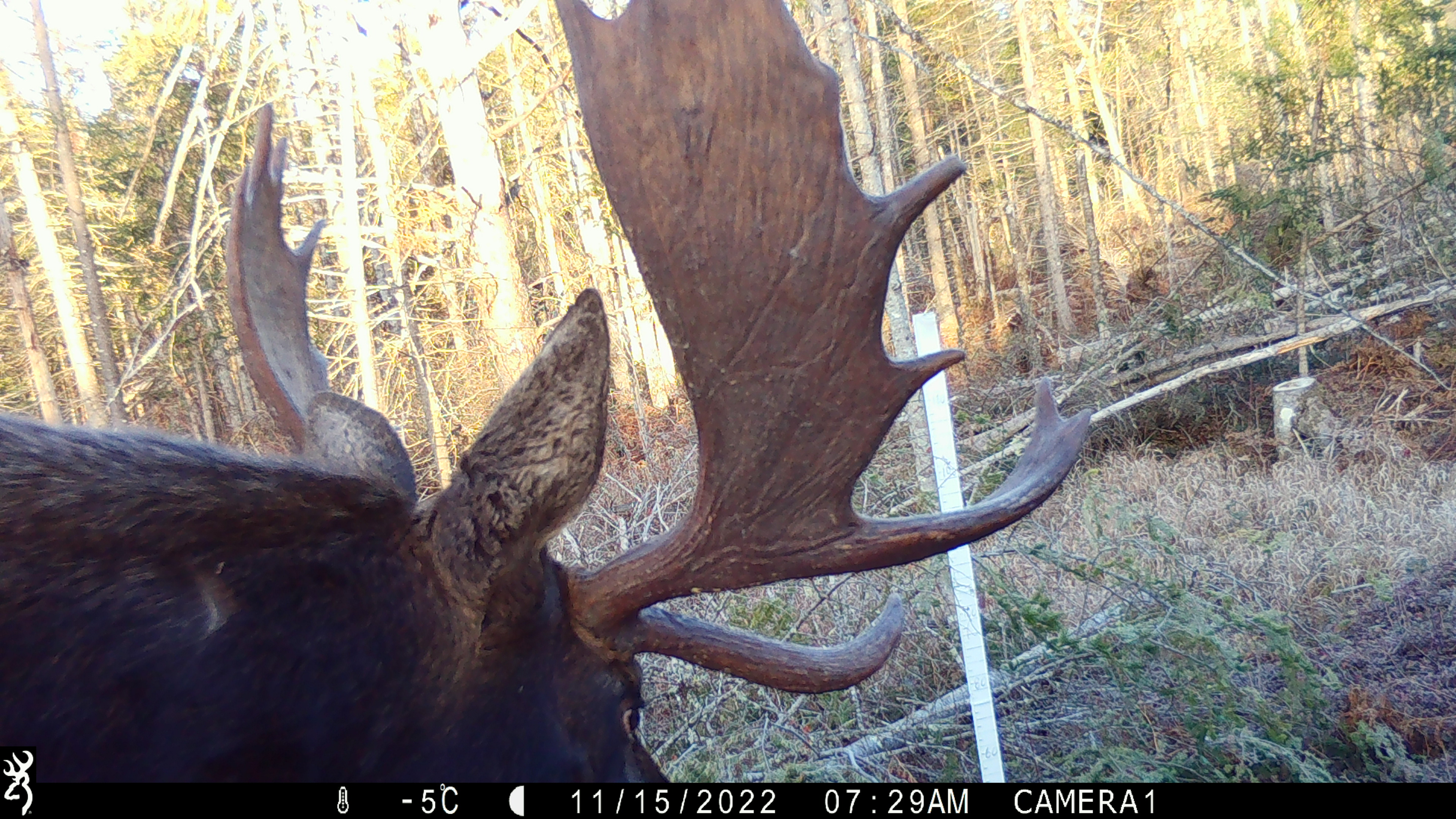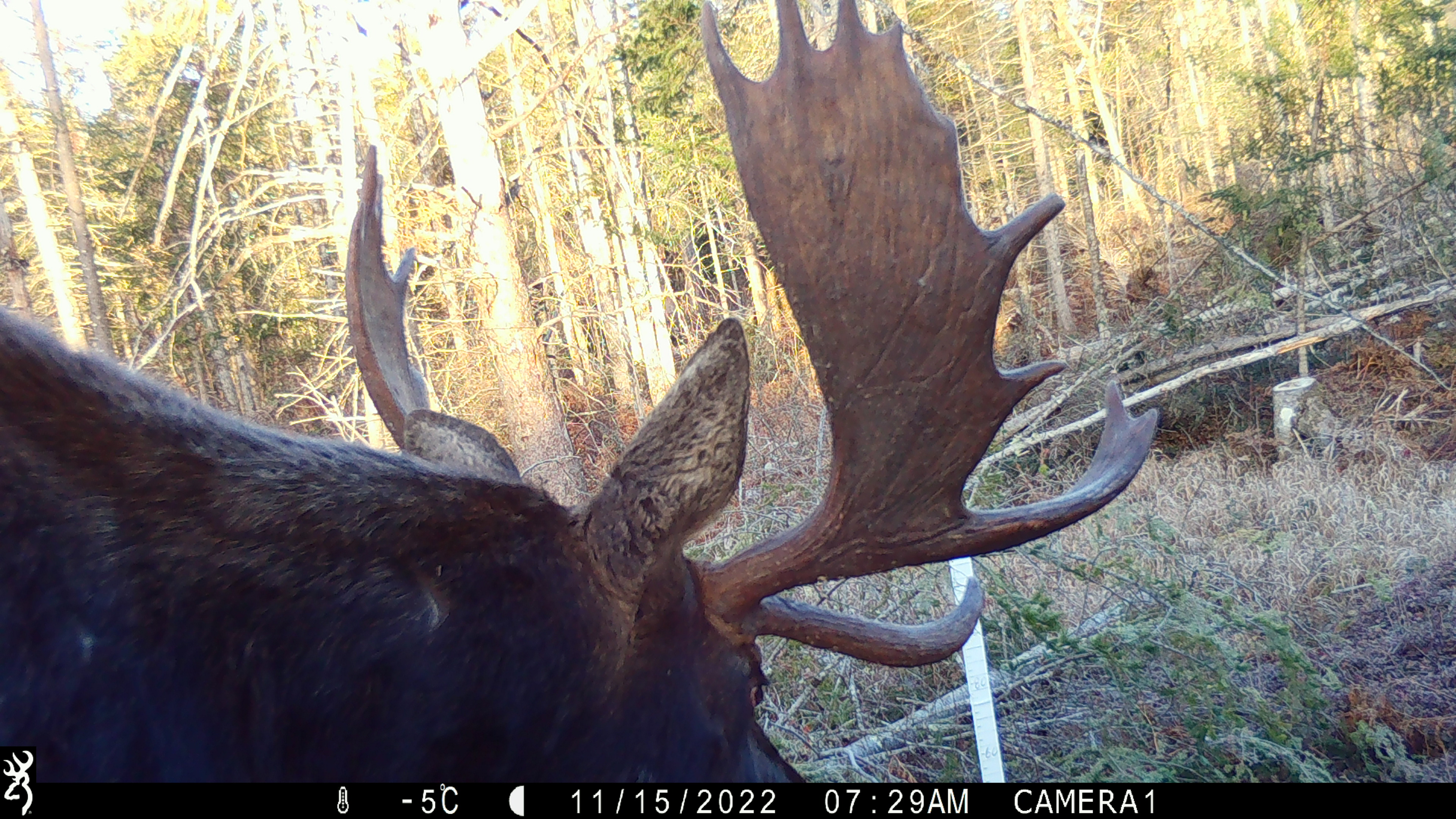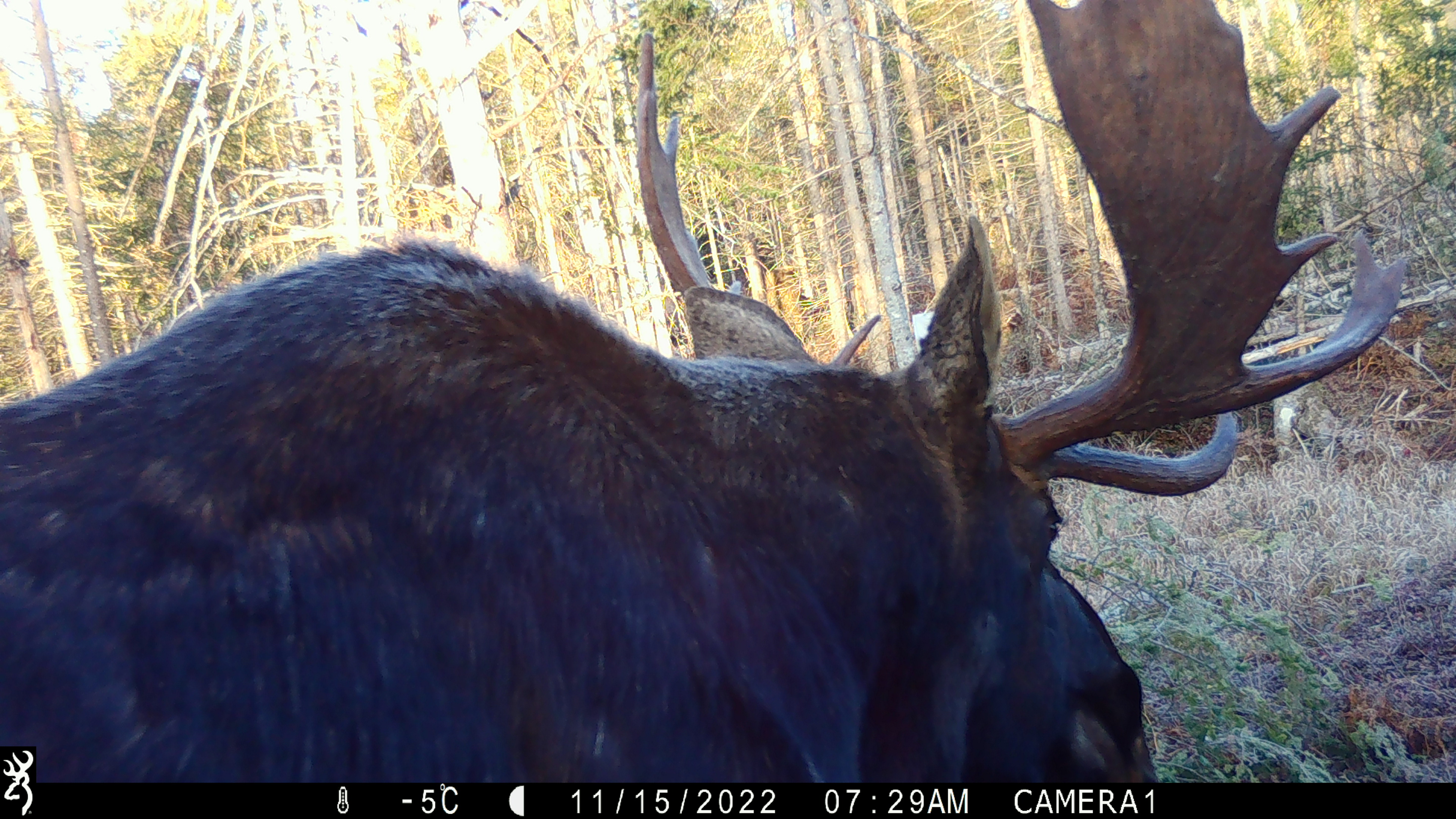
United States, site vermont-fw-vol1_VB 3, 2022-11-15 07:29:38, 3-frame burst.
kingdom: Animalia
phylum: Chordata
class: Mammalia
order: Artiodactyla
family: Cervidae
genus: Alces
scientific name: Alces alces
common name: moose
Moose (Alces alces).